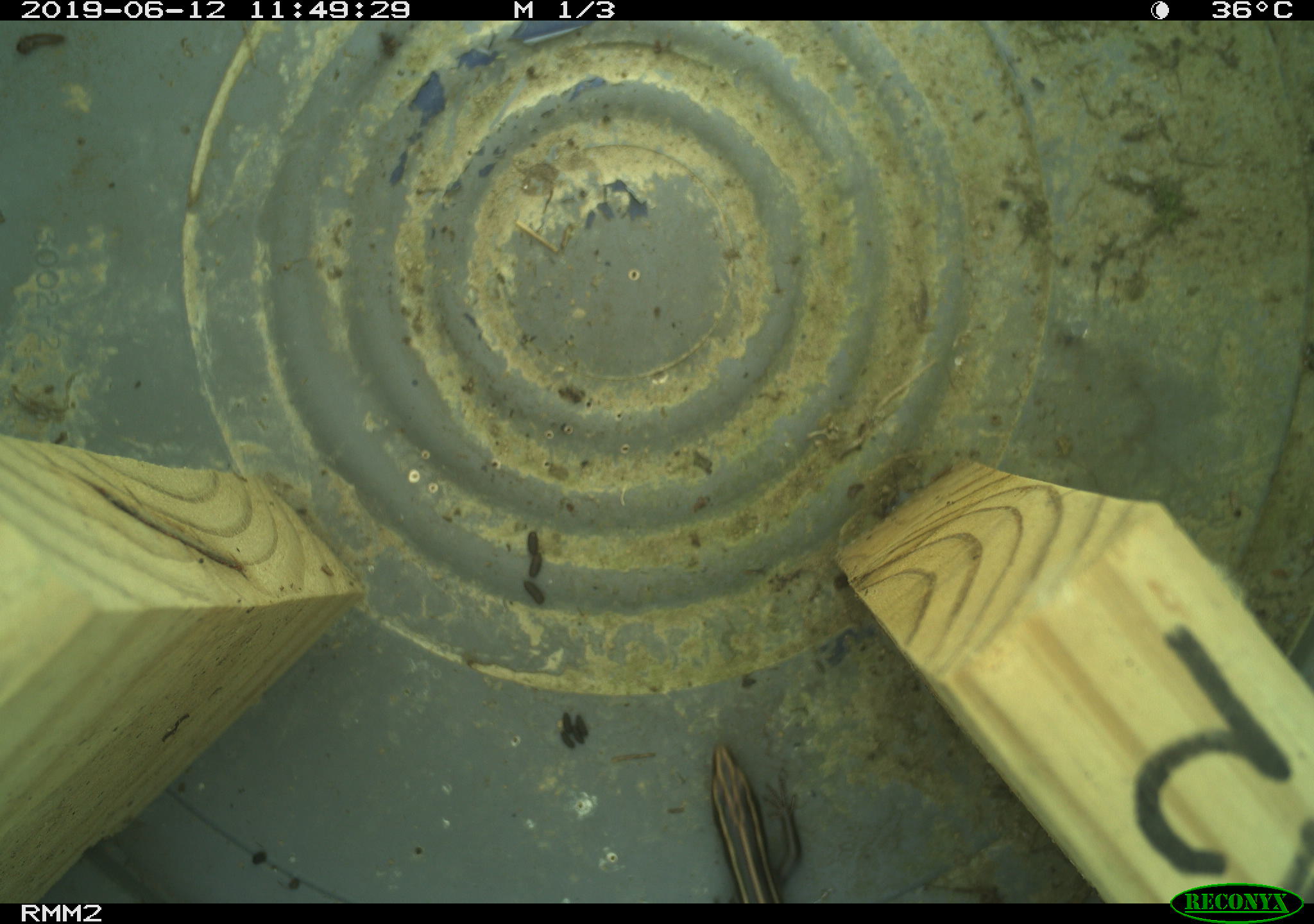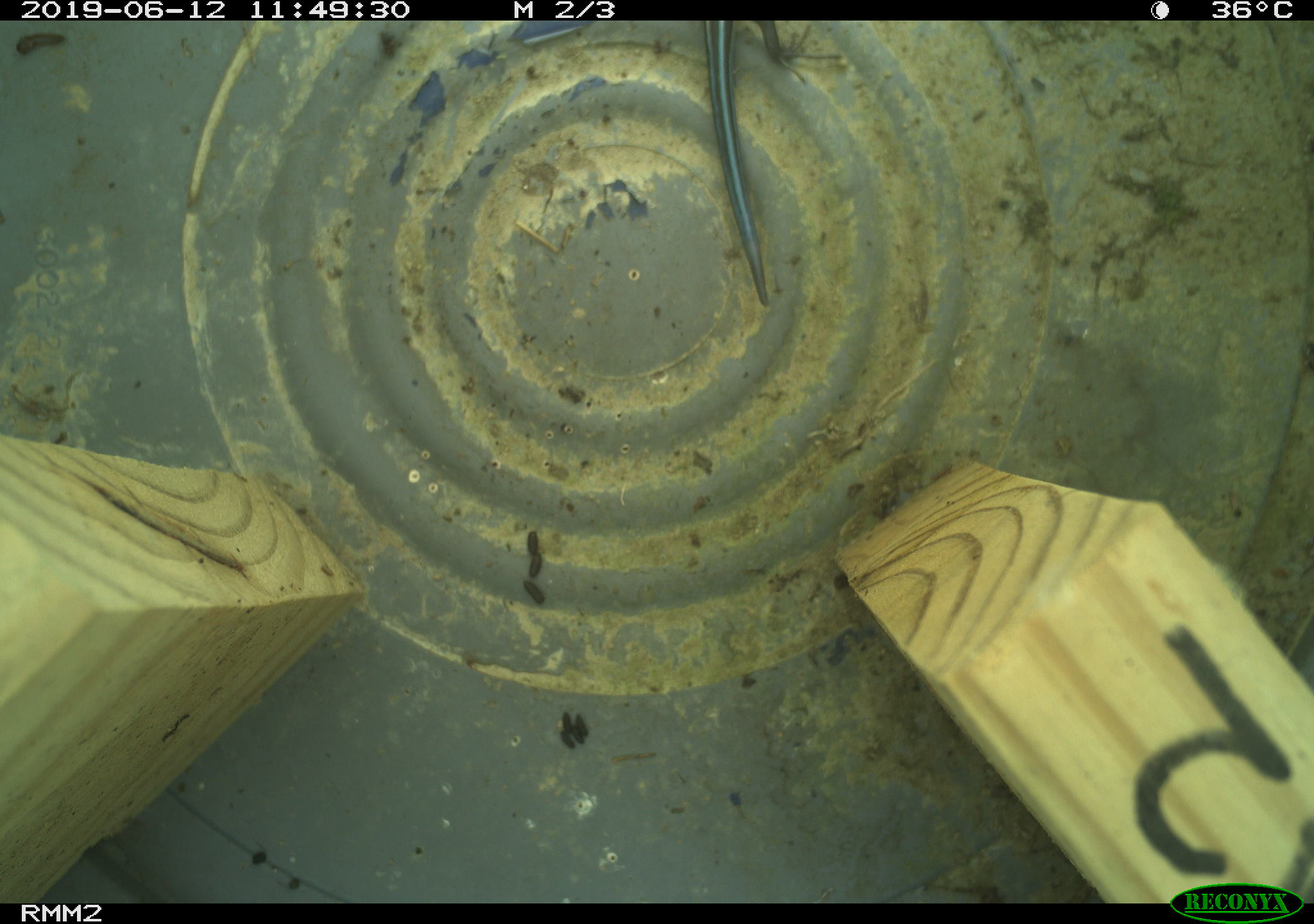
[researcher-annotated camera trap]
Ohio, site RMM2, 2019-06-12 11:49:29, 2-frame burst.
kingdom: Animalia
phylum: Chordata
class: Reptilia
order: Squamata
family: Scincidae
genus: Plestiodon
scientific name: Plestiodon fasciatus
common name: common five-lined skink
Common five-lined skink (Plestiodon fasciatus).